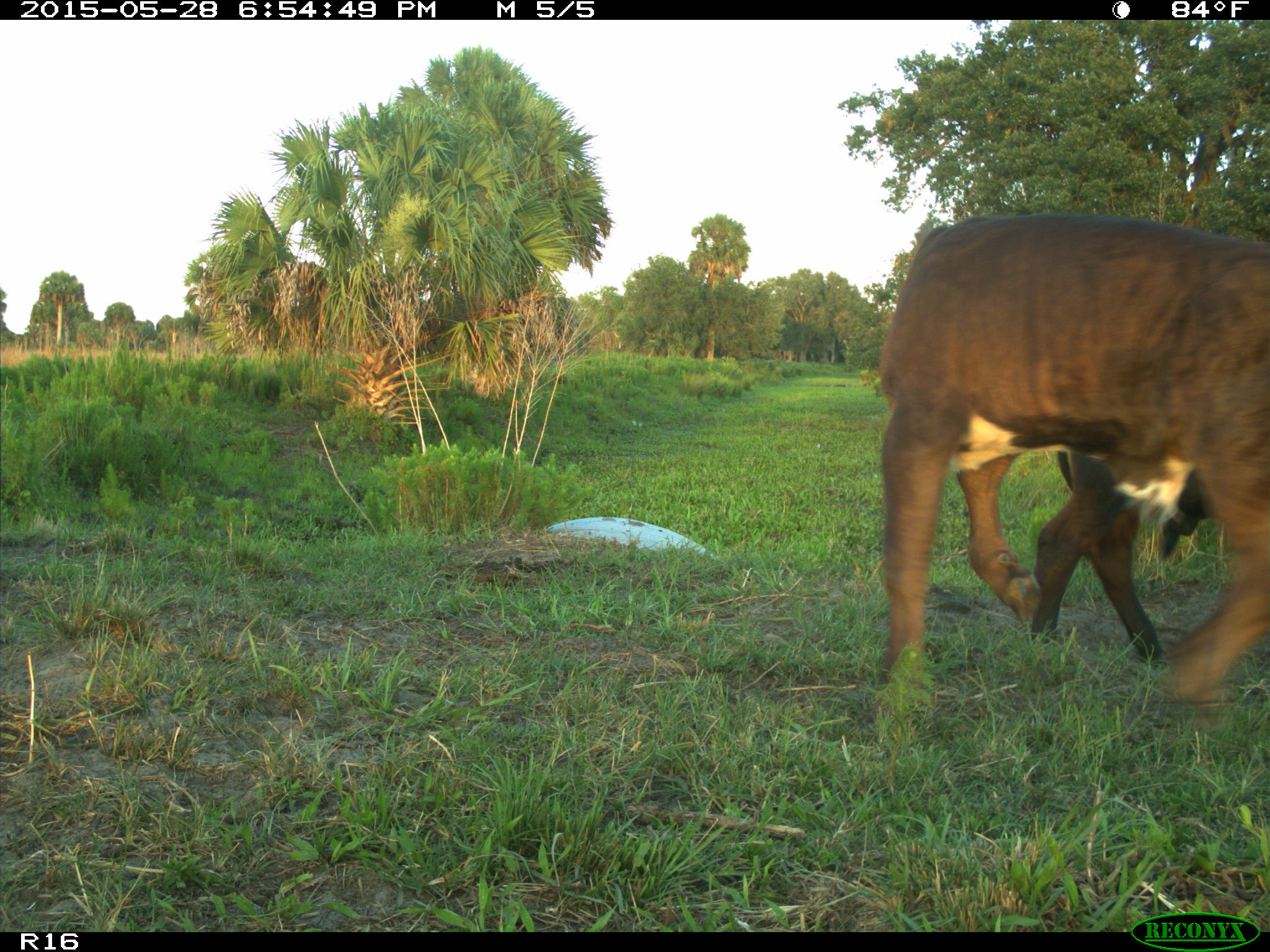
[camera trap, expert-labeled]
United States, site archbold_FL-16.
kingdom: Animalia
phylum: Chordata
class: Mammalia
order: Artiodactyla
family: Bovidae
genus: Bos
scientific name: Bos taurus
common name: domestic cow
Bos taurus (domestic cow).